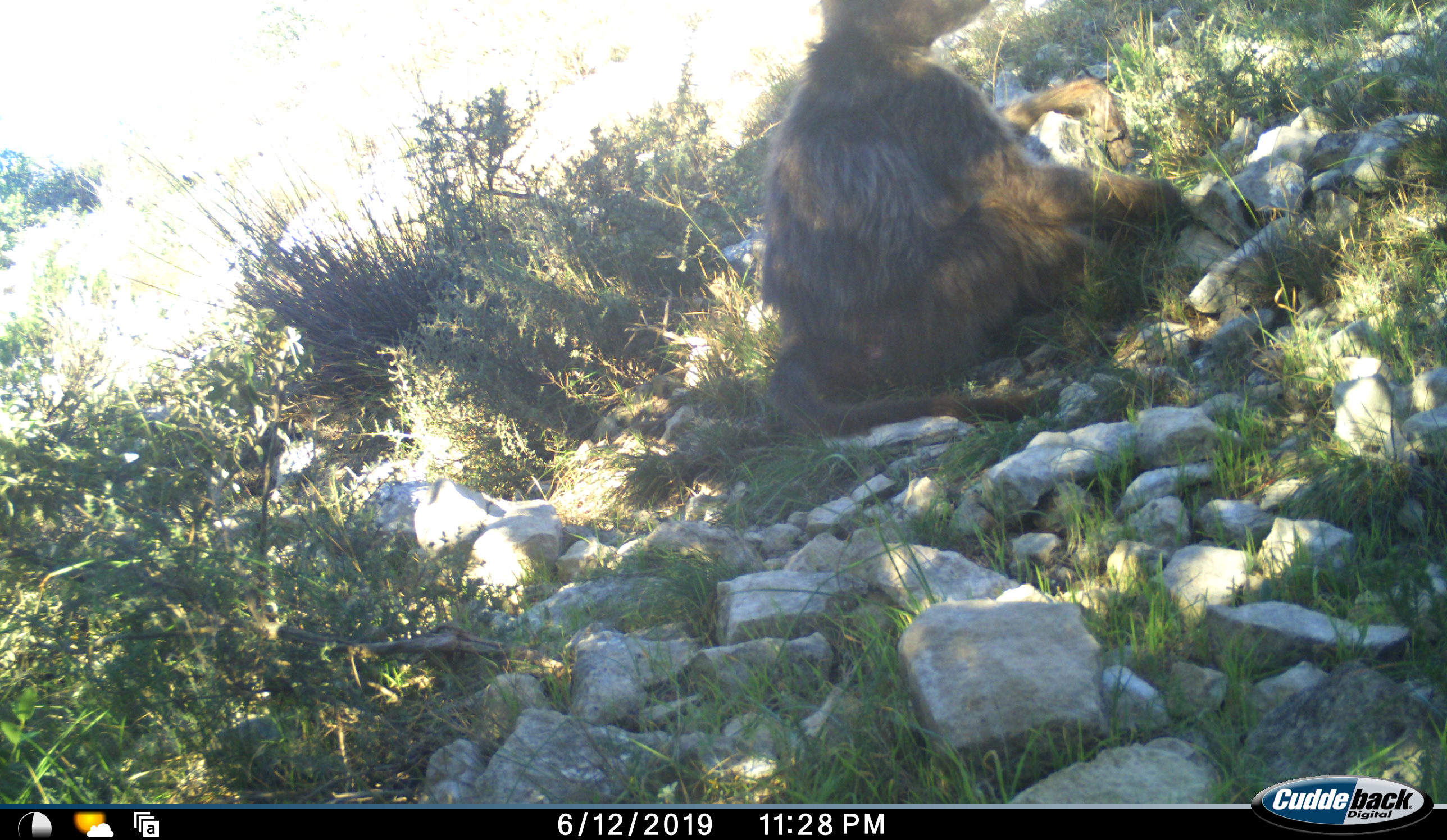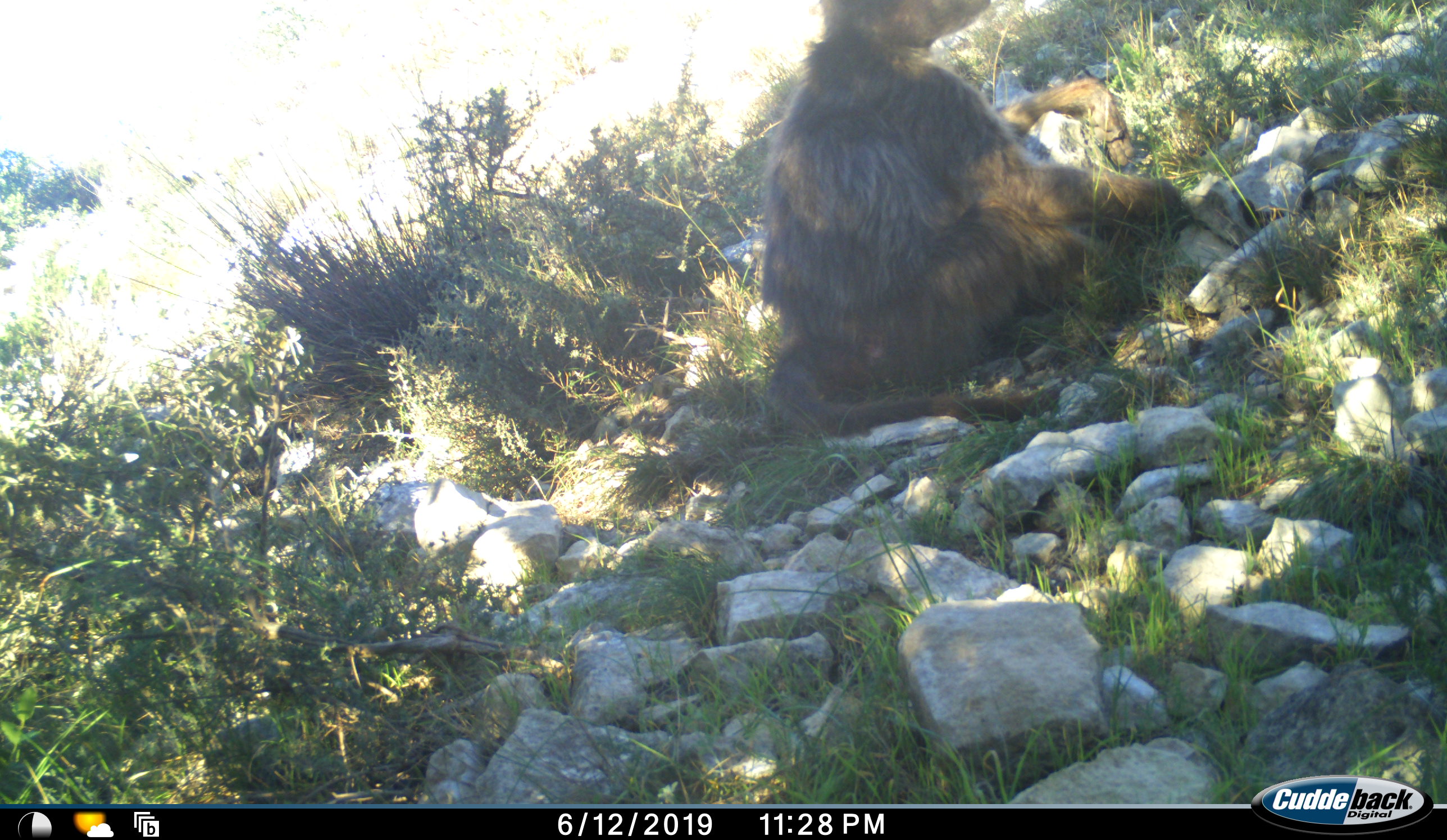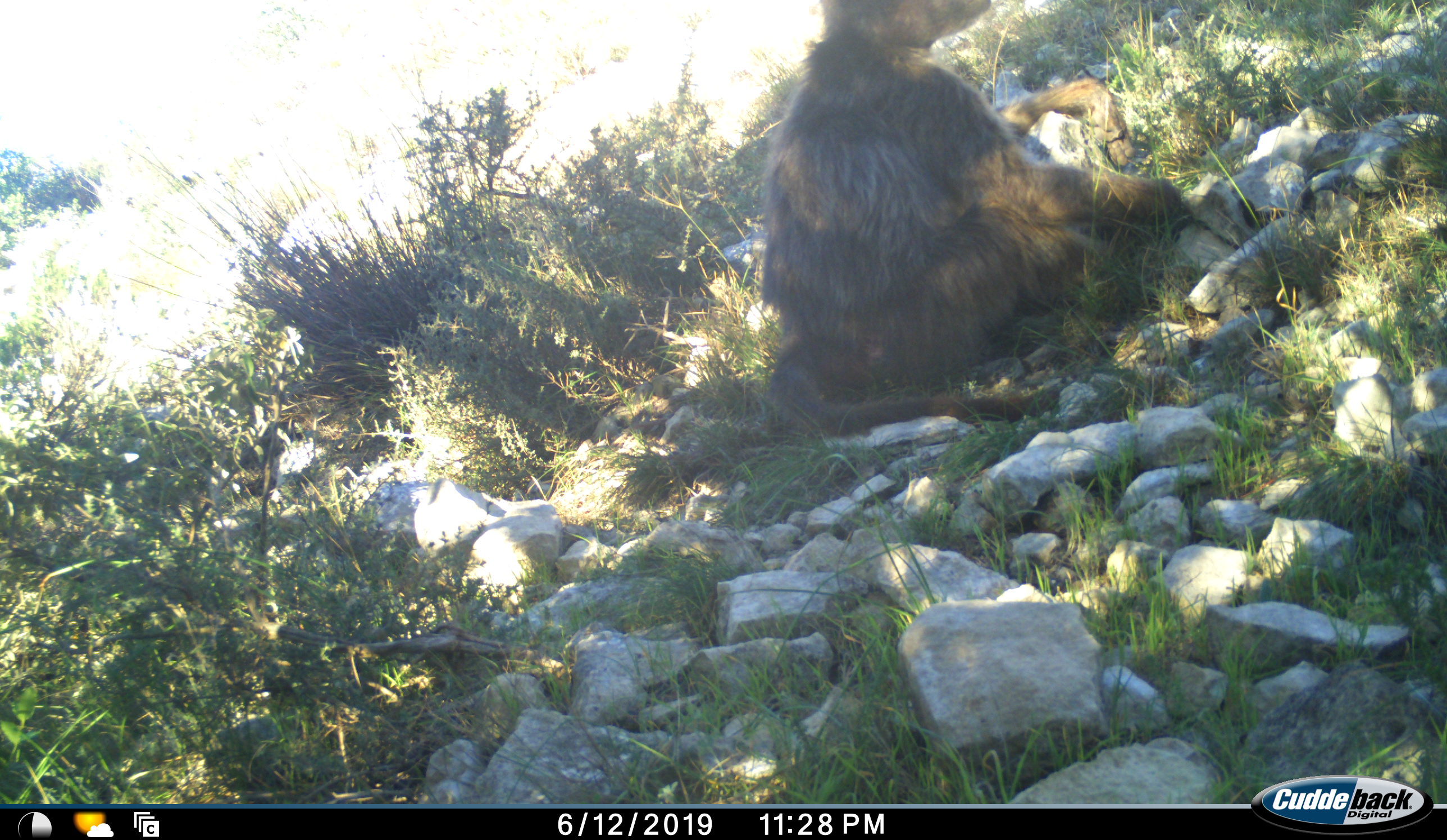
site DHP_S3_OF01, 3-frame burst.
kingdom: Animalia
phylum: Chordata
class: Mammalia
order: Primates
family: Cercopithecidae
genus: Papio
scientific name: Papio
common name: baboon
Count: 1.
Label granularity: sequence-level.